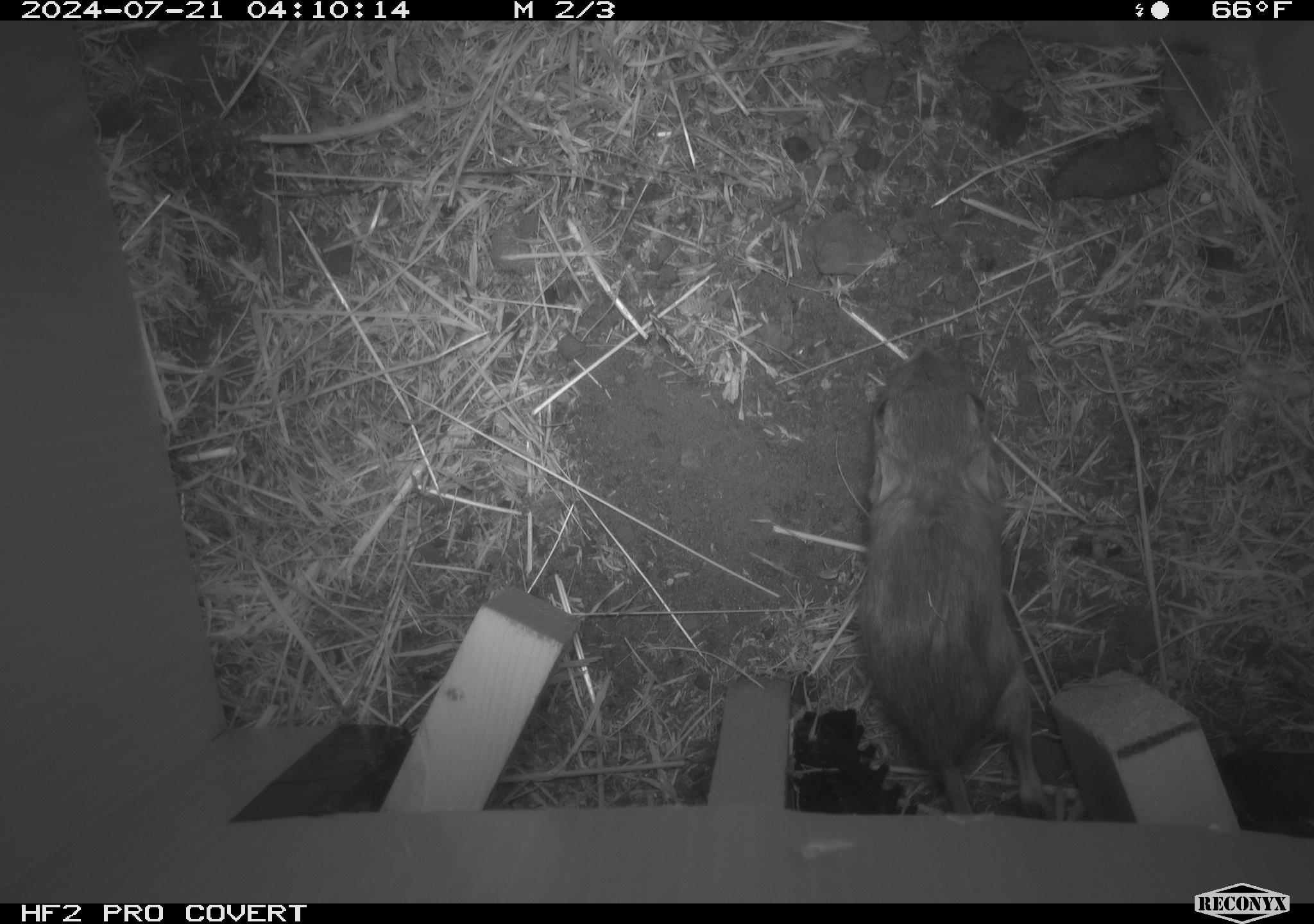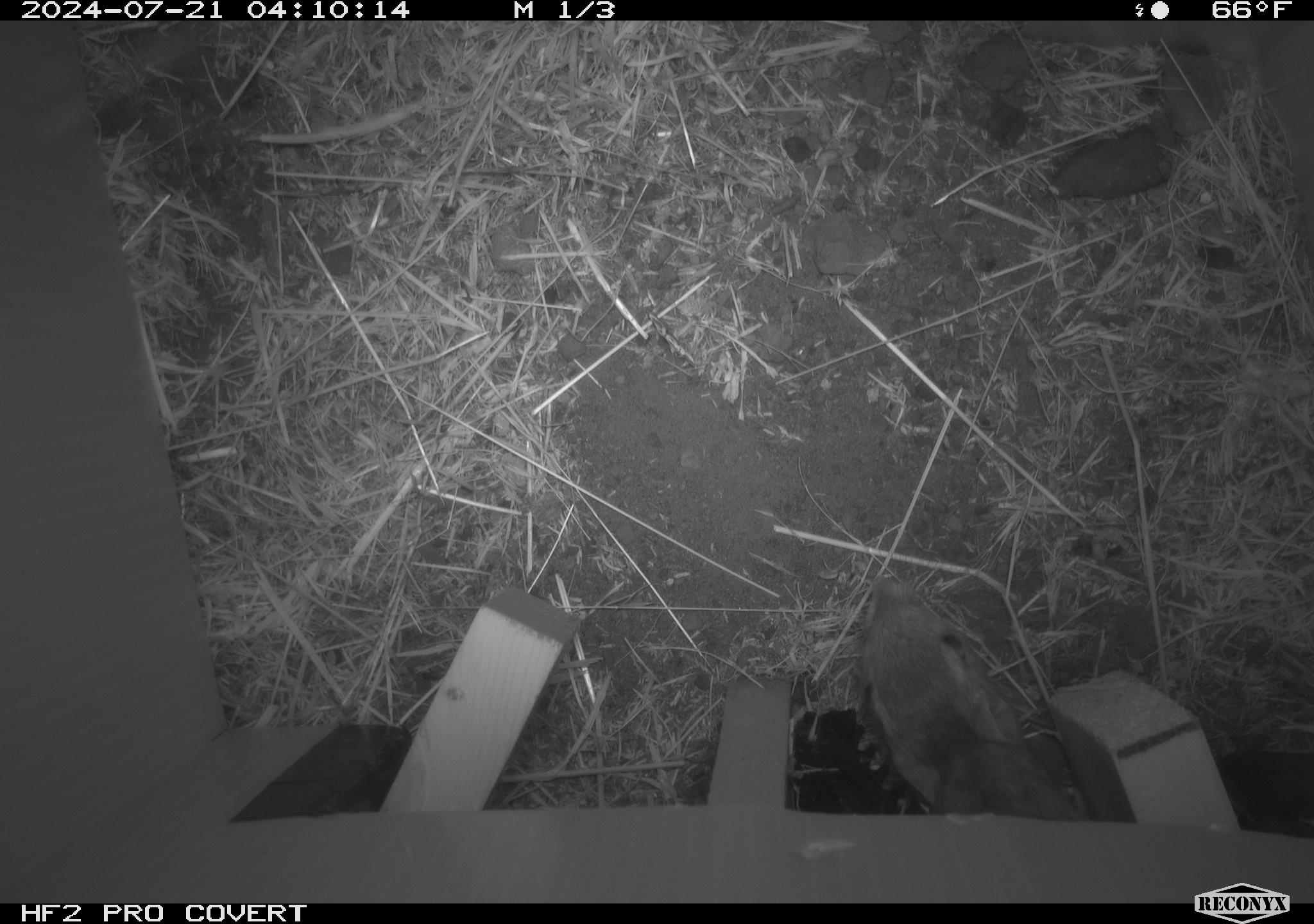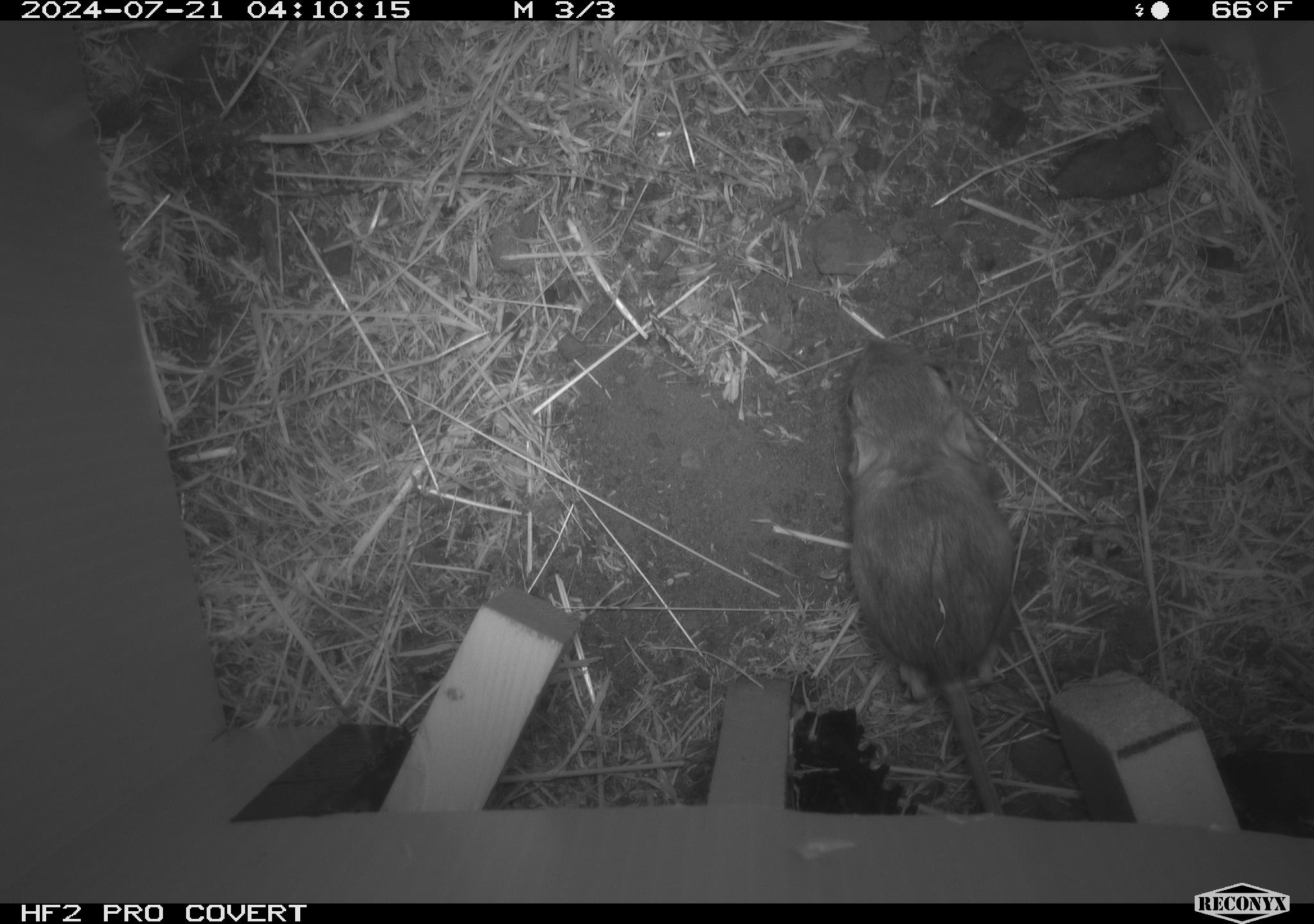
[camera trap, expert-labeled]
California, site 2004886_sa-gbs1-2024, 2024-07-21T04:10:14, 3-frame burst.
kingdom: Animalia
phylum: Chordata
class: Mammalia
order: Rodentia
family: Heteromyidae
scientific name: Heteromyidae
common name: kangaroo rats and pocket mice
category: heteromyidae family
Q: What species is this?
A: Heteromyidae family (kangaroo rats and pocket mice) (Heteromyidae).